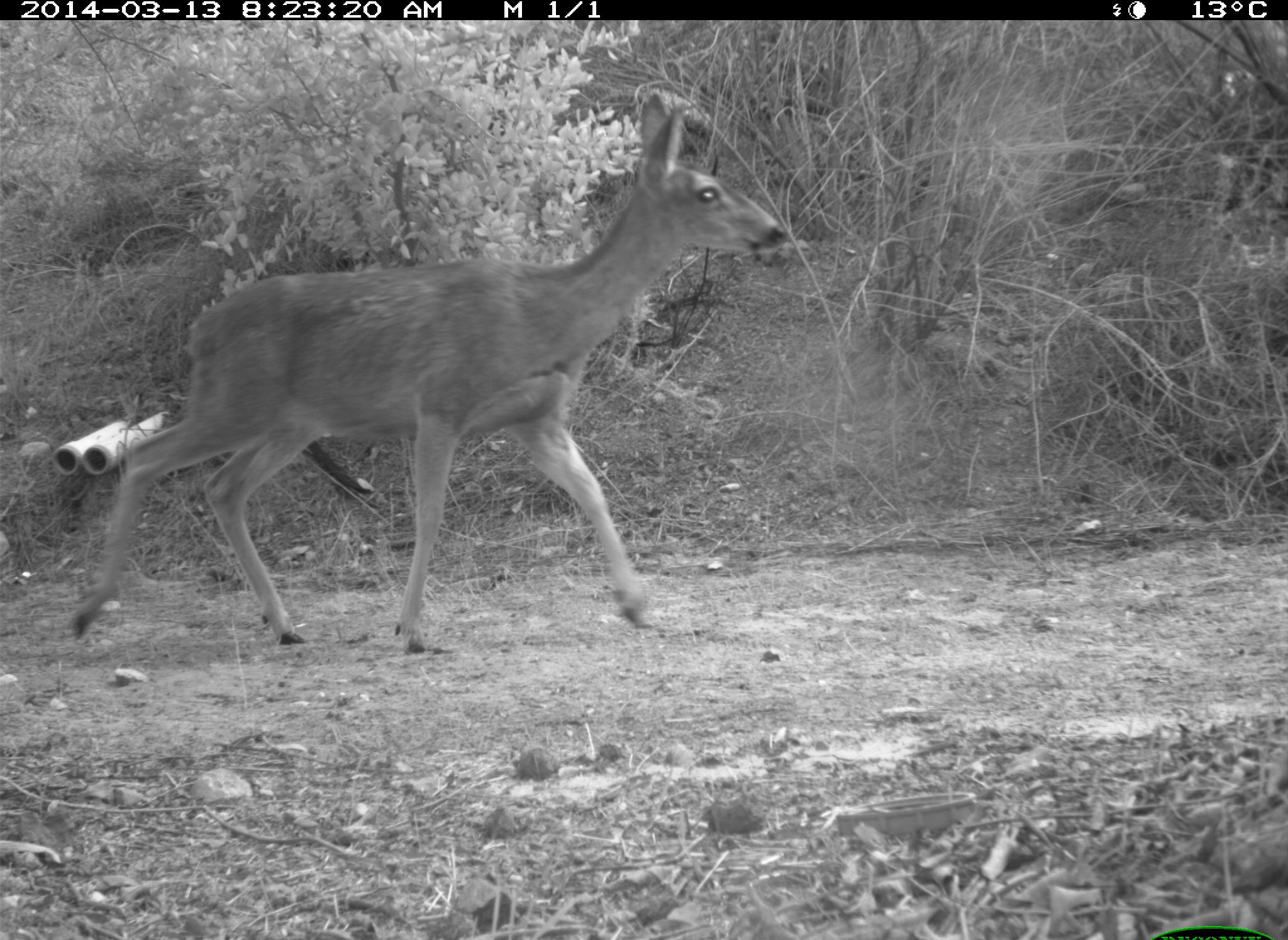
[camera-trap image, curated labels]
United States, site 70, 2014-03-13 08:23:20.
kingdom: Animalia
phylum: Chordata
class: Mammalia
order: Artiodactyla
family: Cervidae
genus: Odocoileus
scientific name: Odocoileus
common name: deer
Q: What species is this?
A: Deer (Odocoileus).